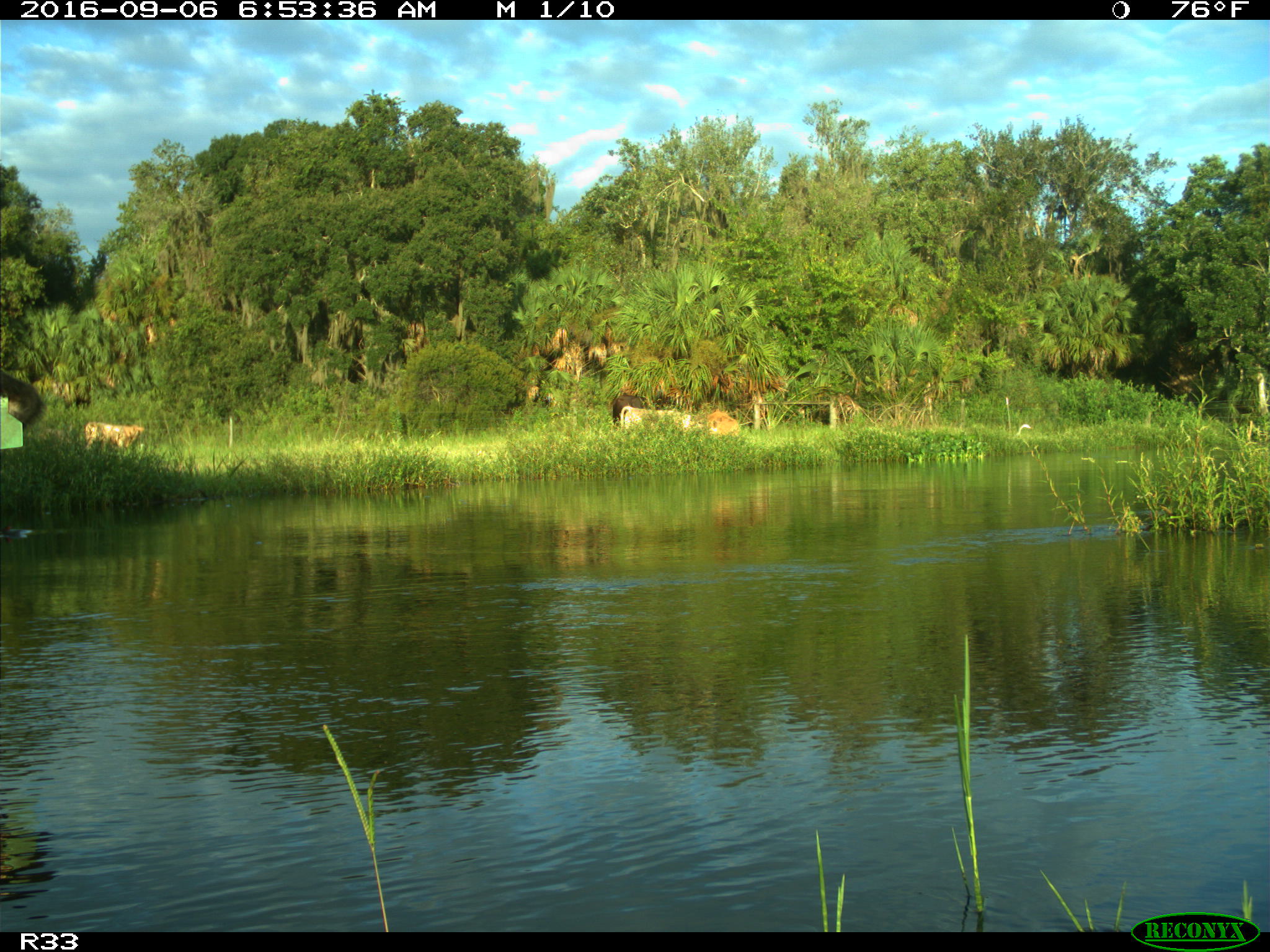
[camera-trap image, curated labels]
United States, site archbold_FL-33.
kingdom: Animalia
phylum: Chordata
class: Mammalia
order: Artiodactyla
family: Bovidae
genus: Bos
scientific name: Bos taurus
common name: domestic cow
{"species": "Bos taurus (domestic cow)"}